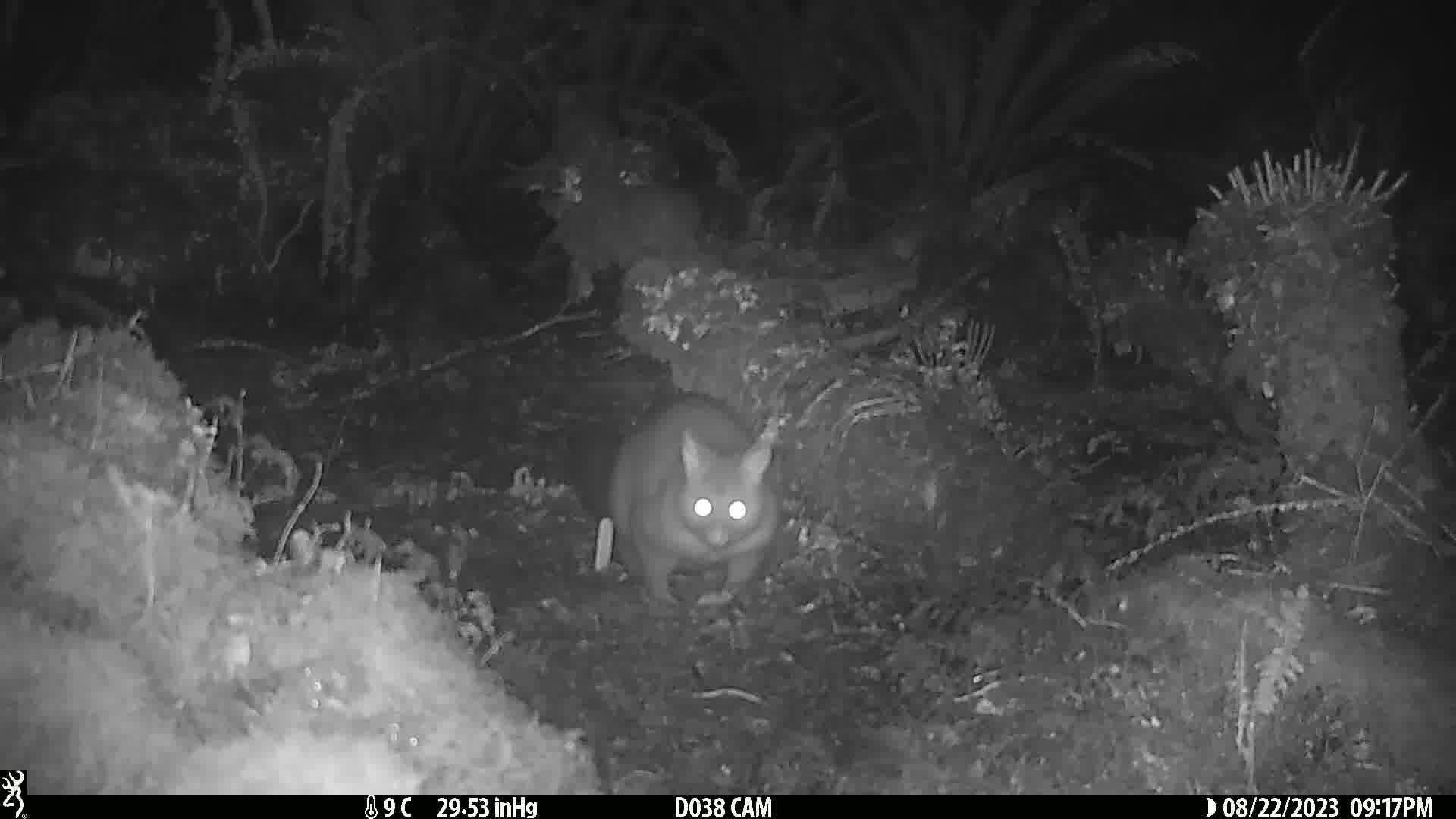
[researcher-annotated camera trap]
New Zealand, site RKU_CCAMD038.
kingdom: Animalia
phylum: Chordata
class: Mammalia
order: Diprotodontia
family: Phalangeridae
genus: Trichosurus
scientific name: Trichosurus vulpecula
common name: common brushtail possum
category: possum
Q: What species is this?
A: Possum (common brushtail possum) (Trichosurus vulpecula).